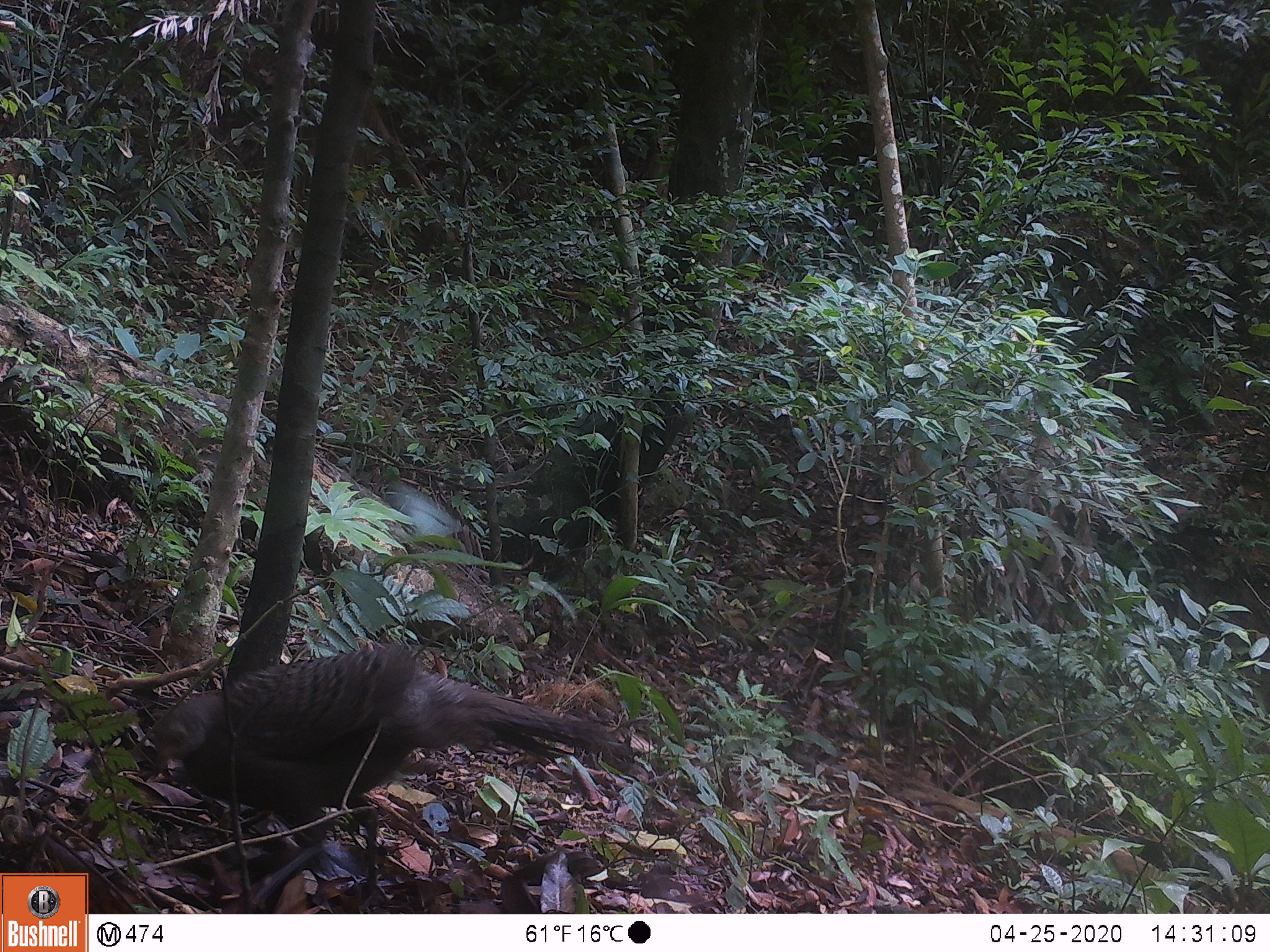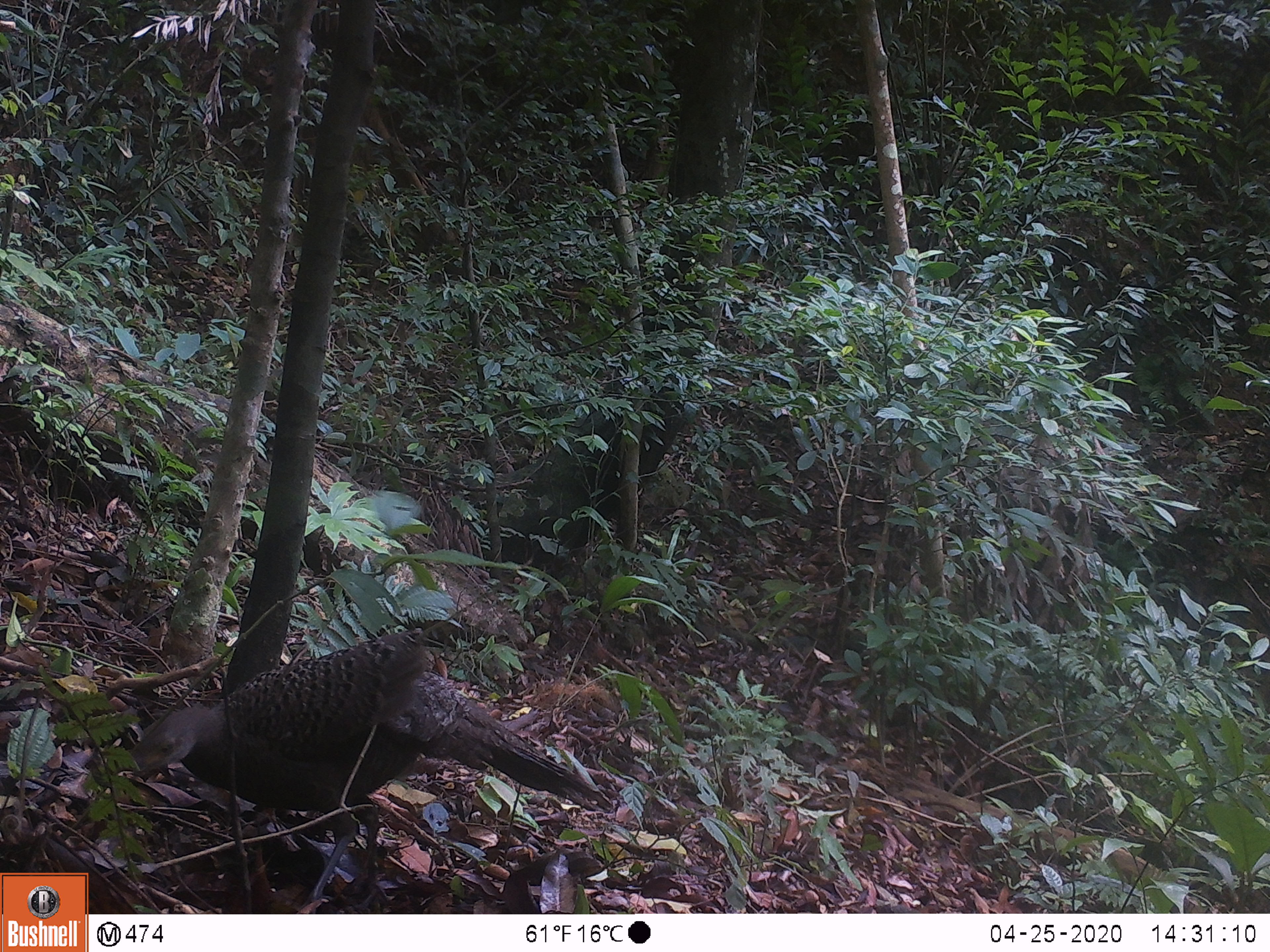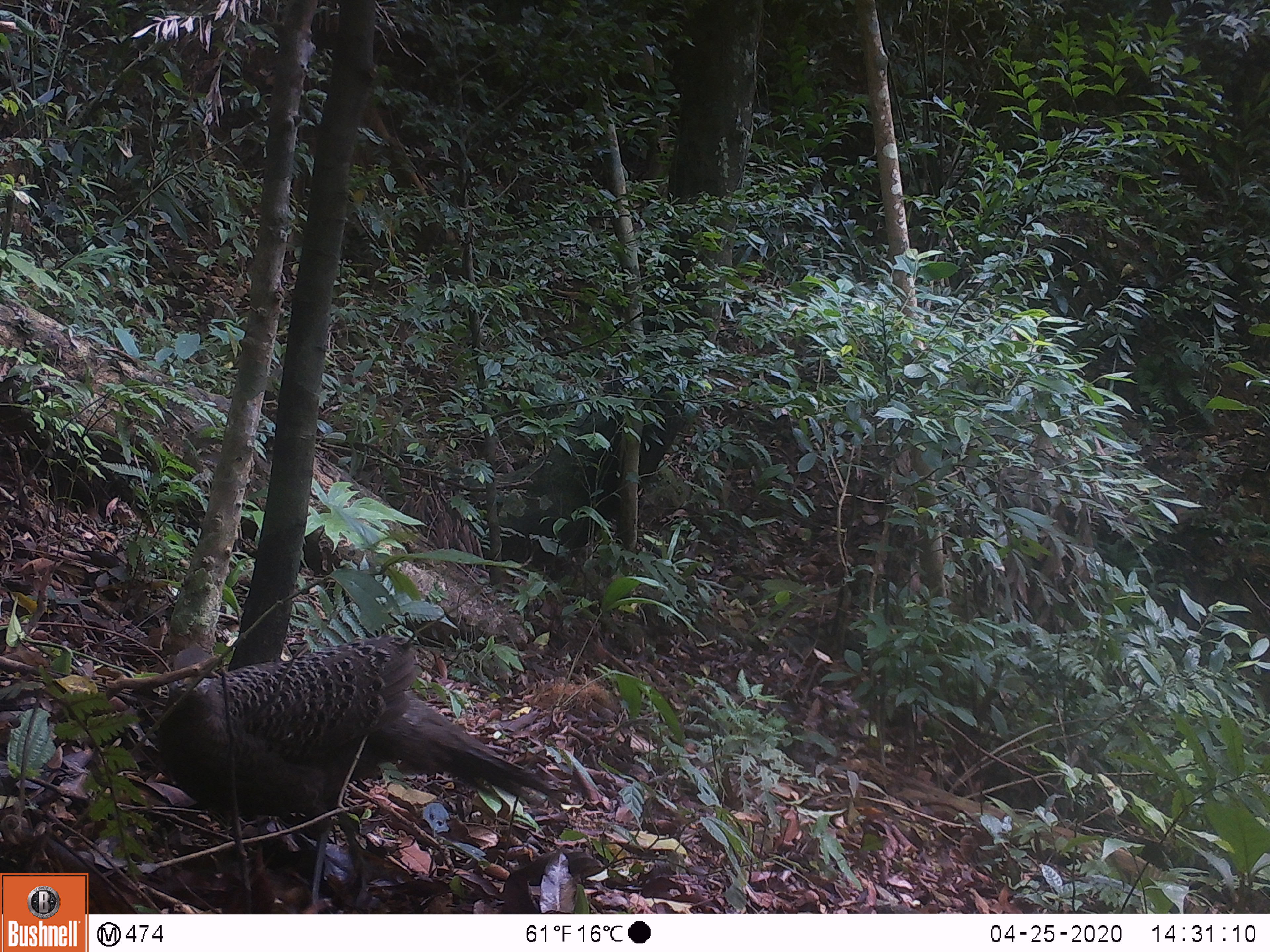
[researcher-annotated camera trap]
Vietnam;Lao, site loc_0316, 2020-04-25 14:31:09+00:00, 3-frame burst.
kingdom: Animalia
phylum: Chordata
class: Aves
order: Galliformes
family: Phasianidae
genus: Polyplectron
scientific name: Polyplectron bicalcaratum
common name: gray peacock-pheasant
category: grey peacock pheasant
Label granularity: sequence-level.